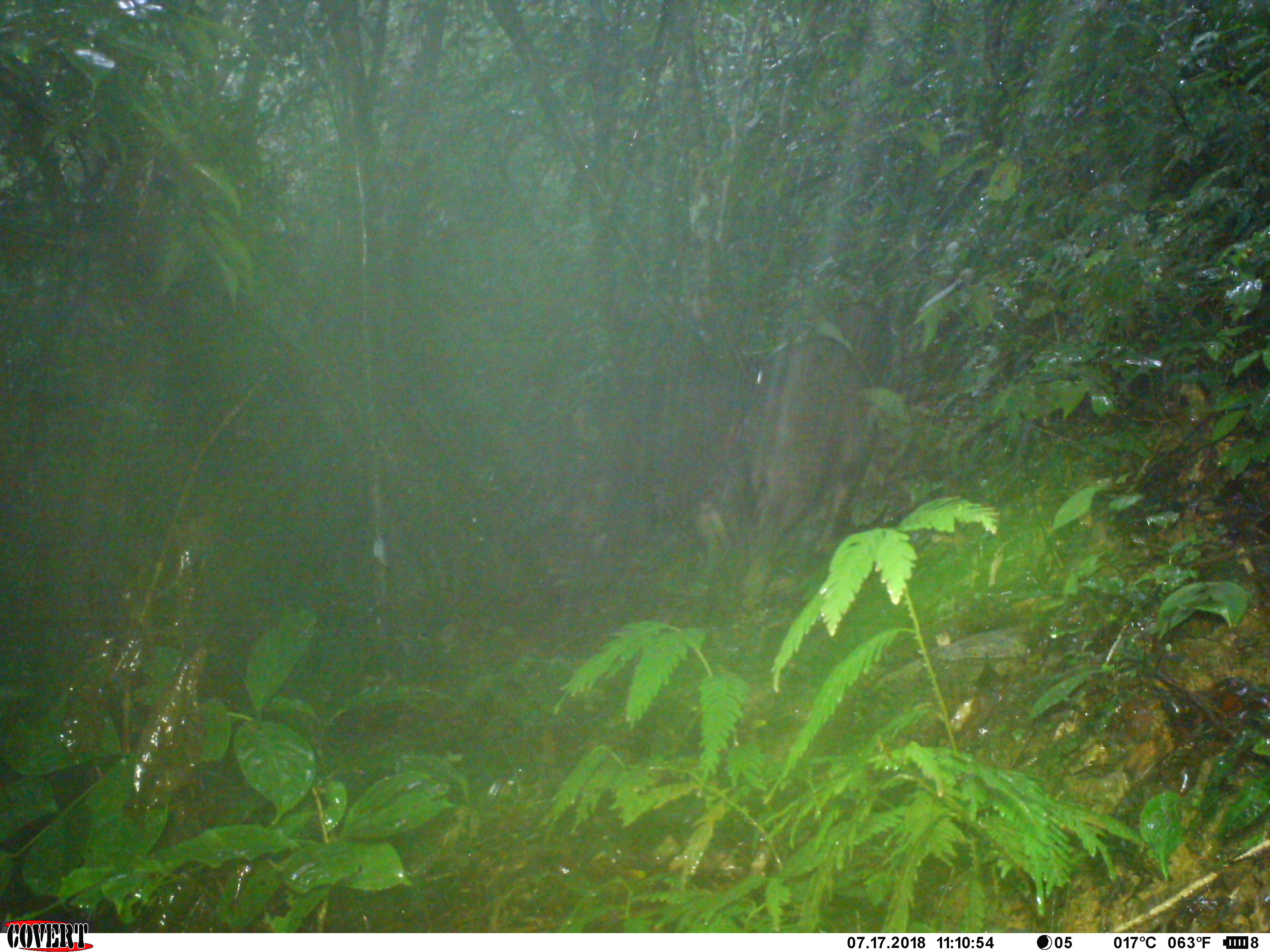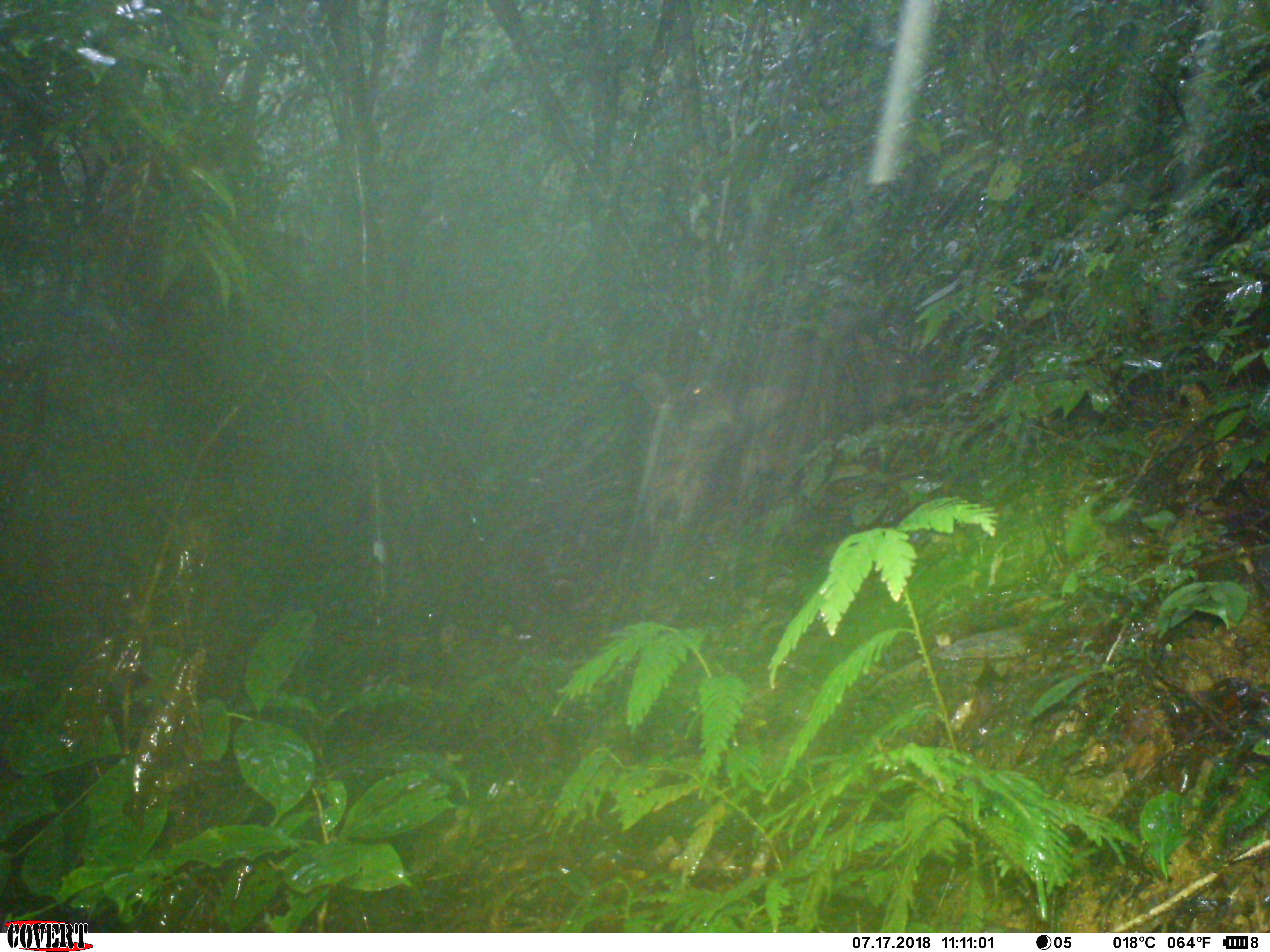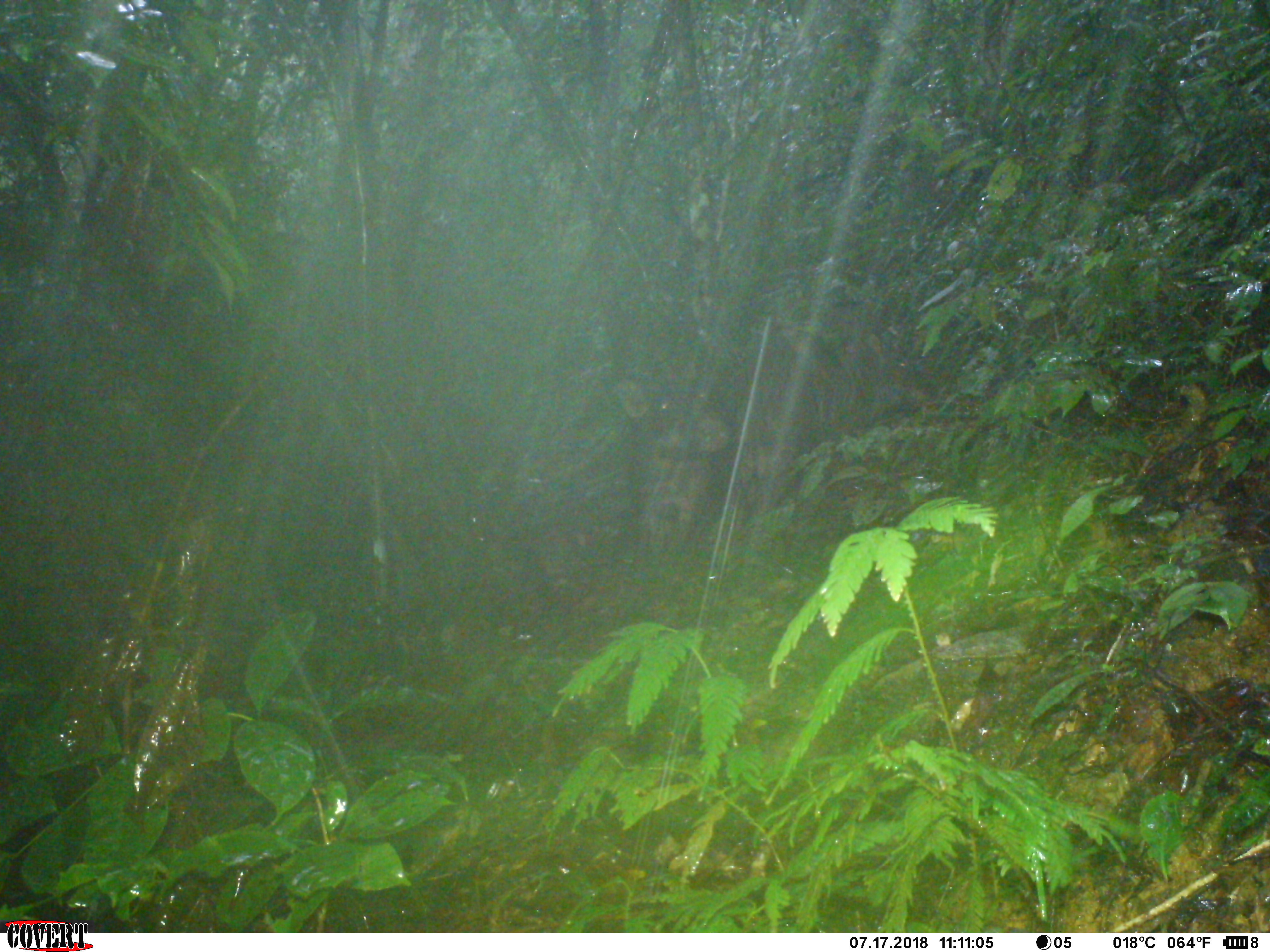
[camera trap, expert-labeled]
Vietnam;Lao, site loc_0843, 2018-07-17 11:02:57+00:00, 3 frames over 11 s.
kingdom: Animalia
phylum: Chordata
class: Mammalia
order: Artiodactyla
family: Suidae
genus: Sus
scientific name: Sus scrofa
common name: eurasian wild pig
Eurasian wild pig (Sus scrofa). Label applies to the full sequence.